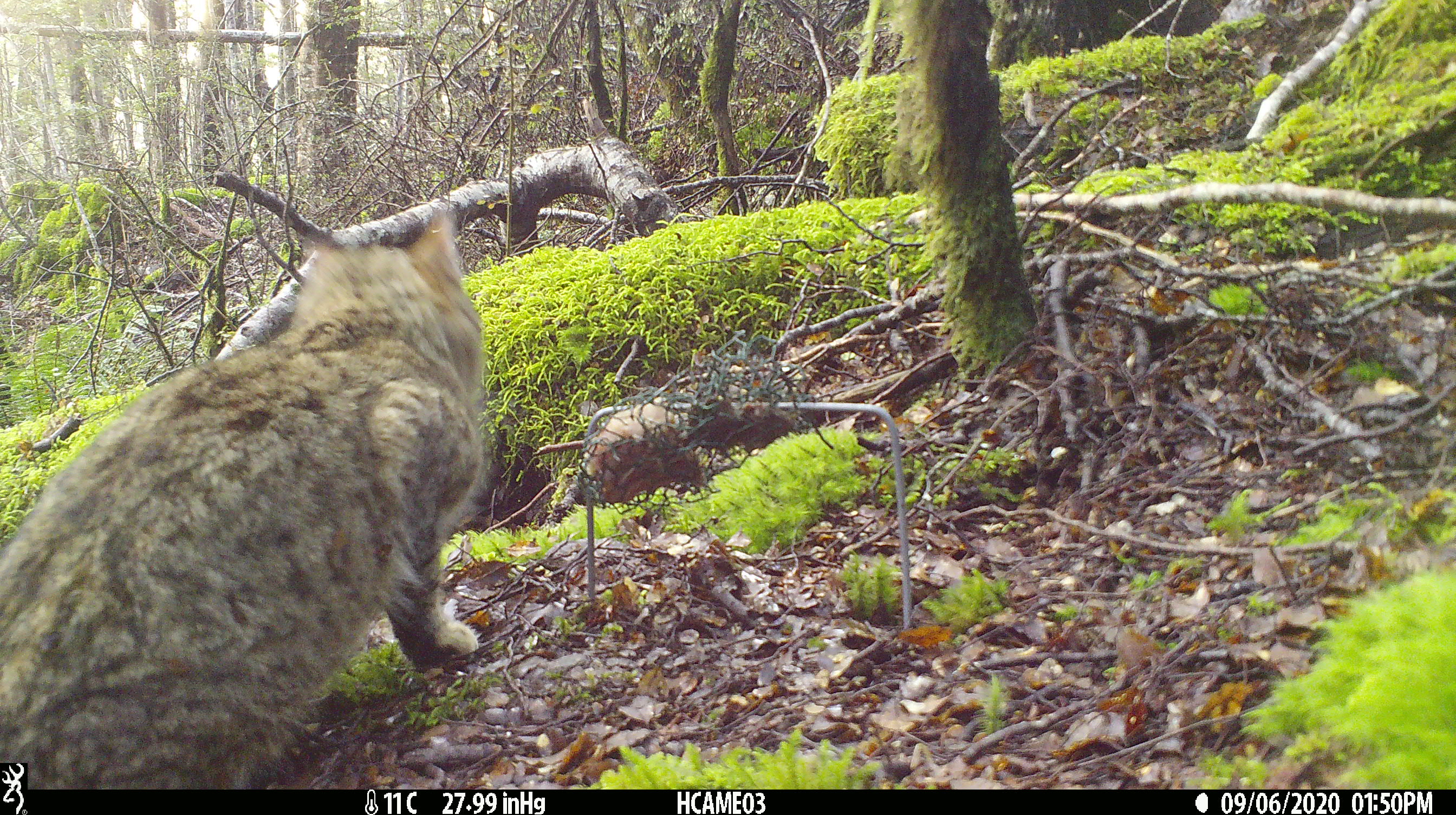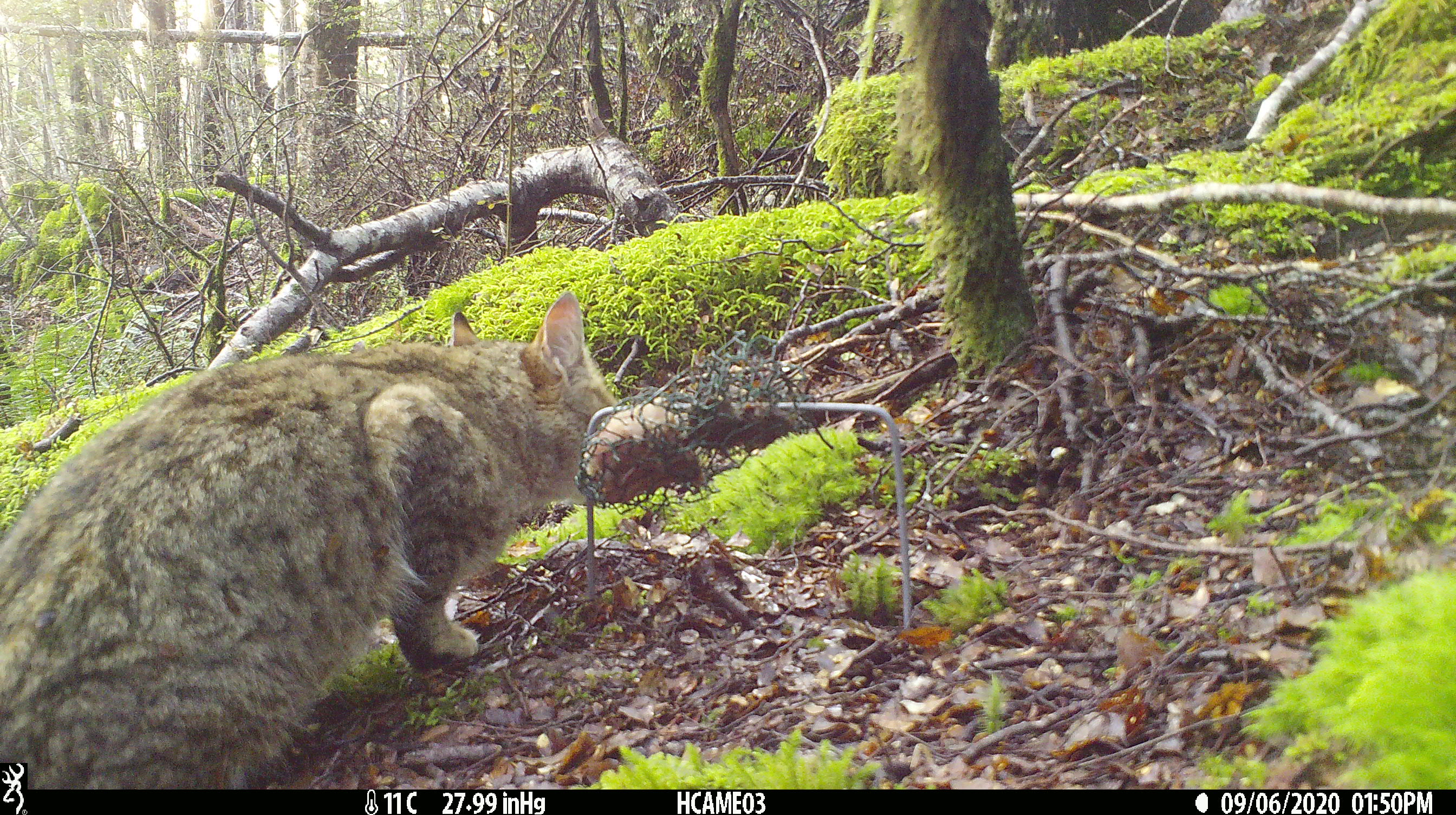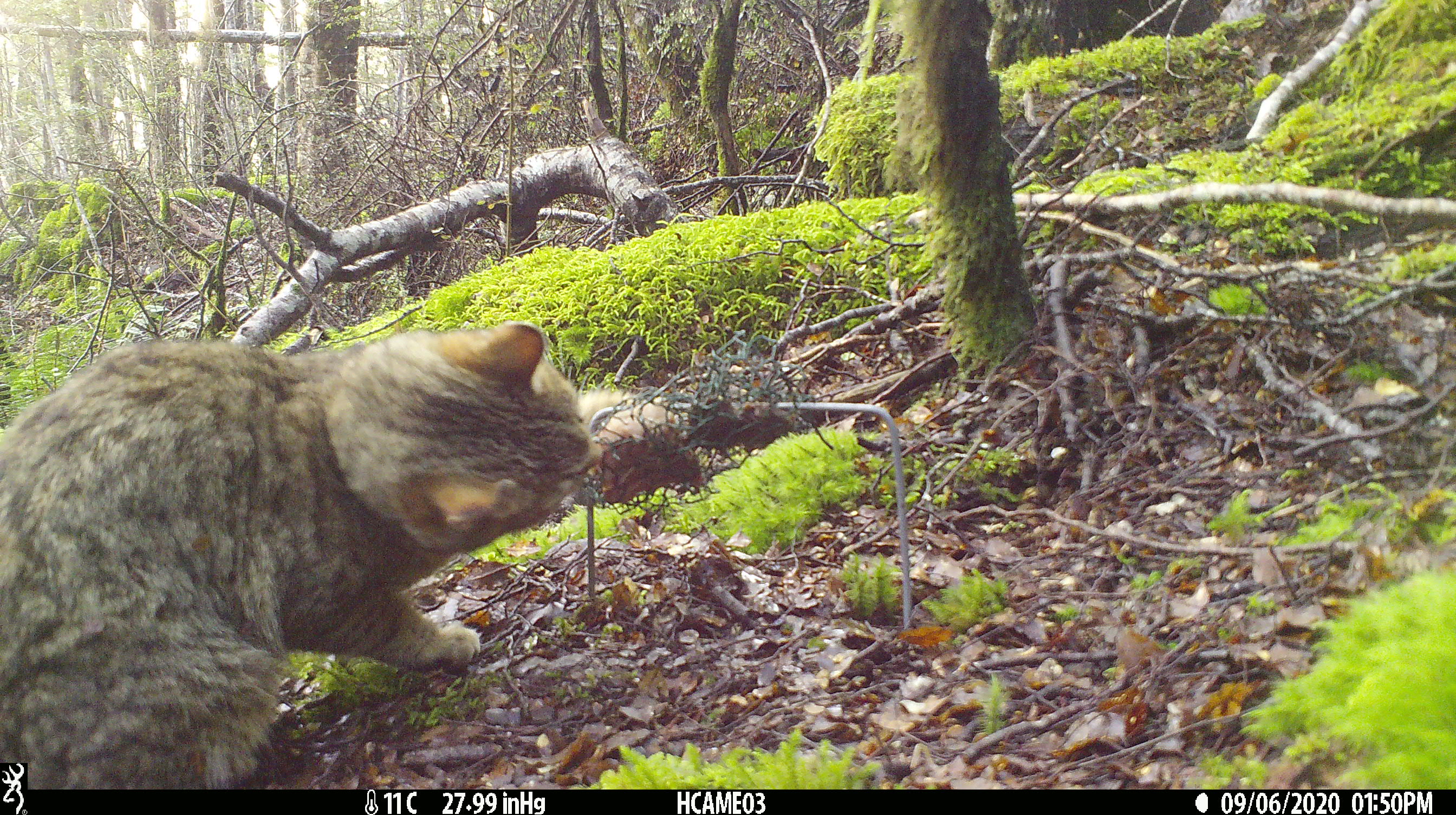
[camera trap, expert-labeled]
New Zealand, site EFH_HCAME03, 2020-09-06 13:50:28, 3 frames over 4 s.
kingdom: Animalia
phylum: Chordata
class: Mammalia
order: Carnivora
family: Felidae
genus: Felis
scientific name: Felis catus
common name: domestic cat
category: cat